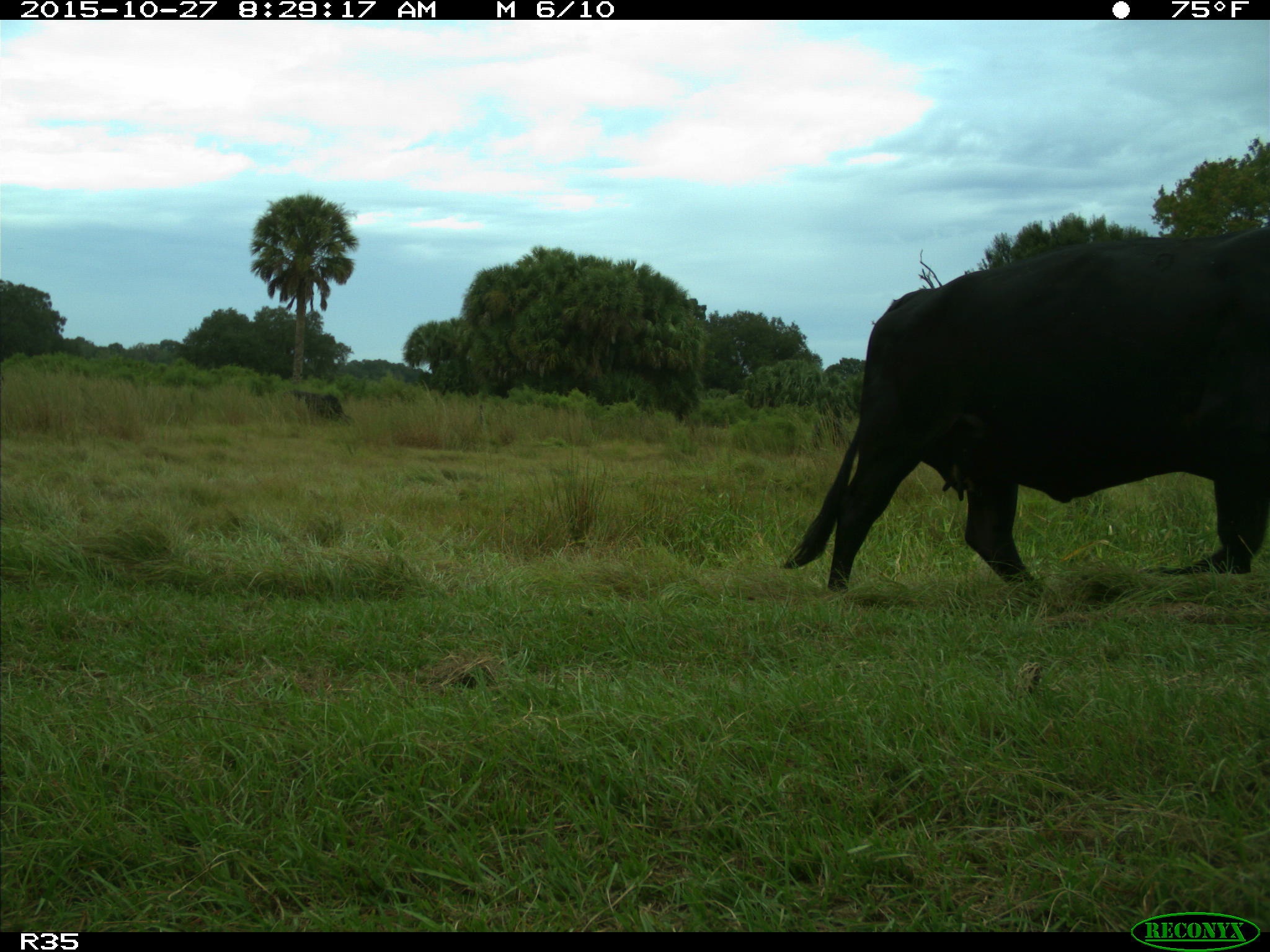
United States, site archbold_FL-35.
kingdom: Animalia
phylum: Chordata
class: Mammalia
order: Artiodactyla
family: Bovidae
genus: Bos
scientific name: Bos taurus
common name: domestic cow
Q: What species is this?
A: Bos taurus (domestic cow).